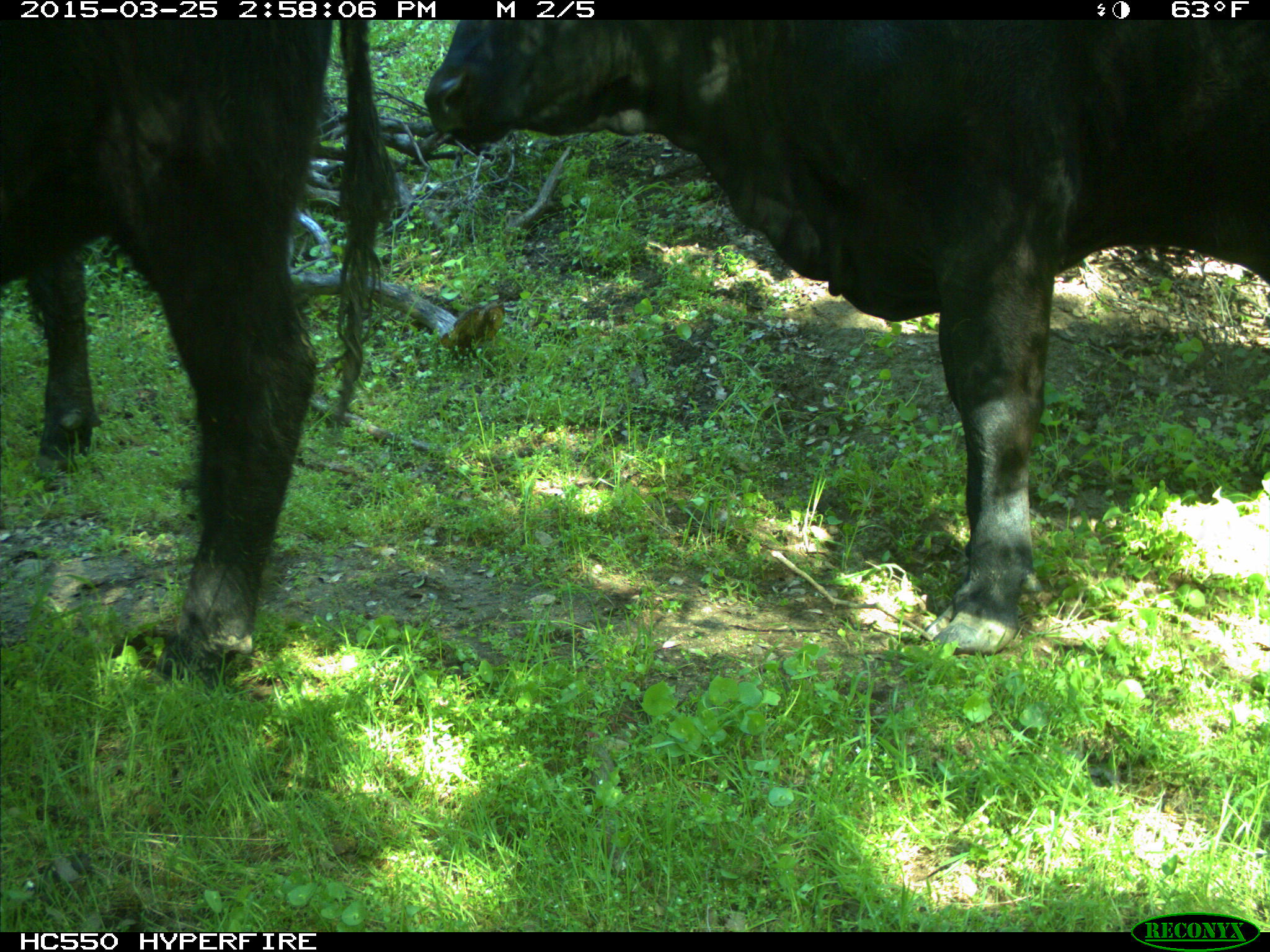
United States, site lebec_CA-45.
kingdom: Animalia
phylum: Chordata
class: Mammalia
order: Artiodactyla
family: Bovidae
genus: Bos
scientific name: Bos taurus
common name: domestic cow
Bos taurus (domestic cow).